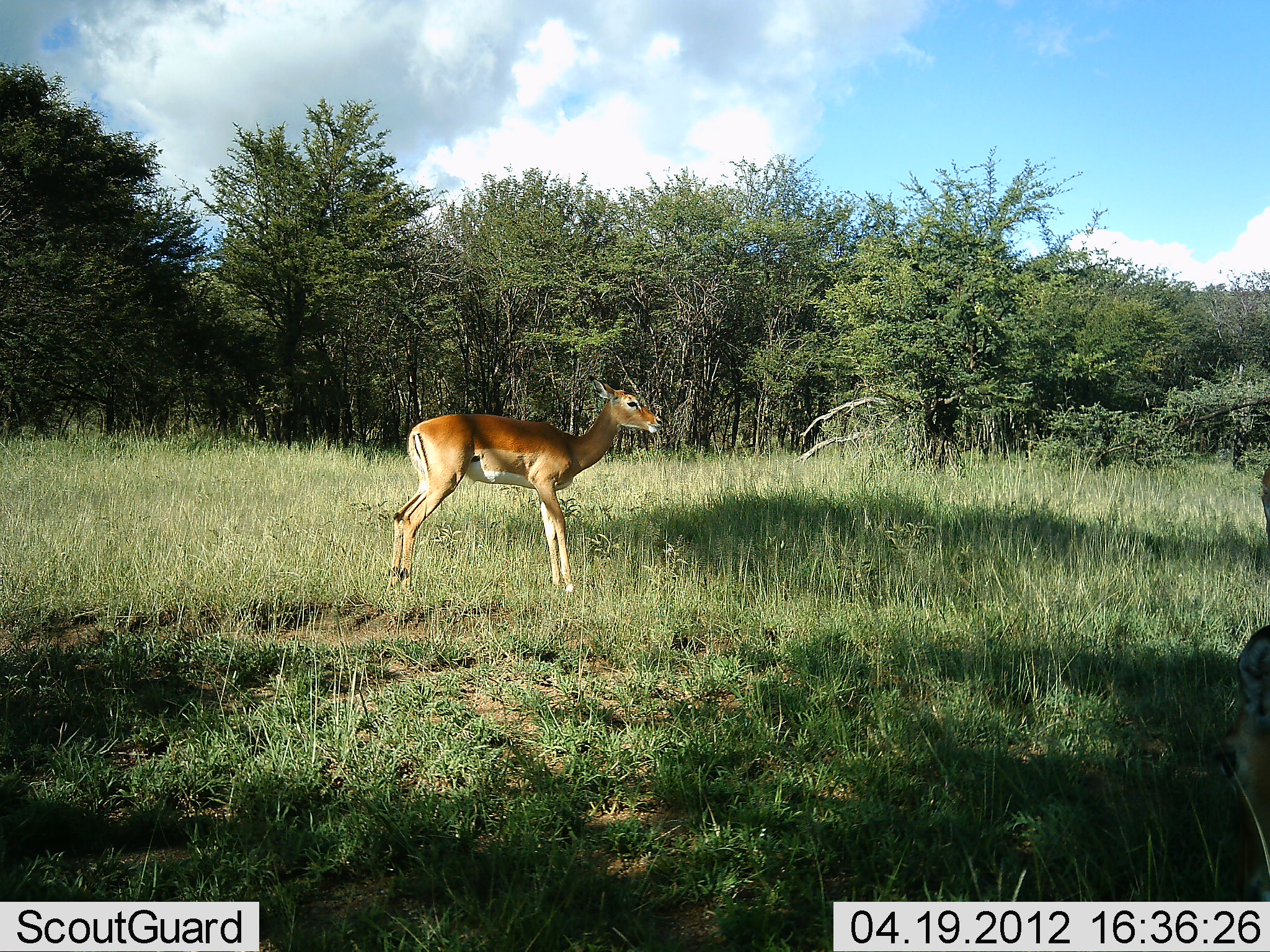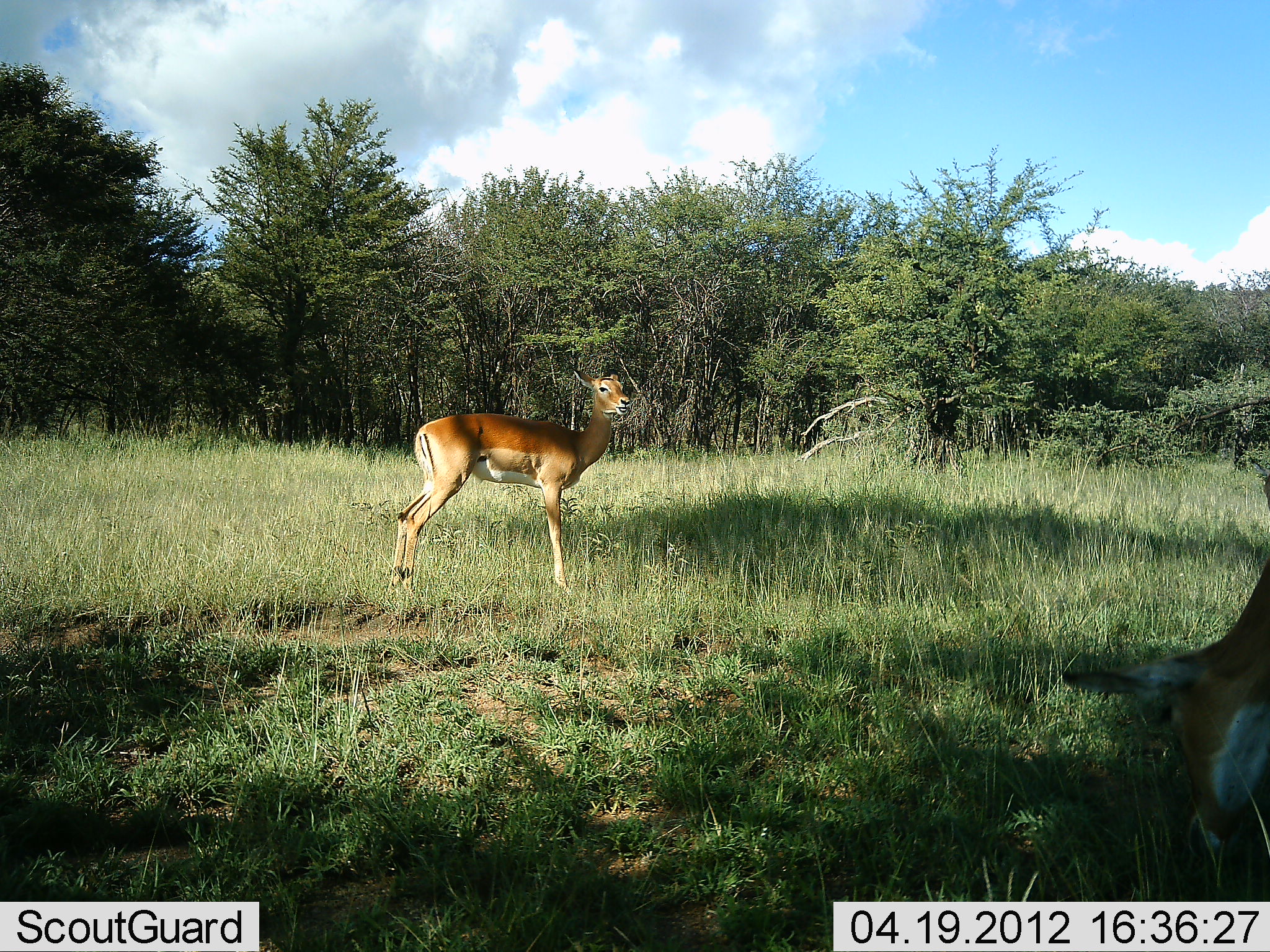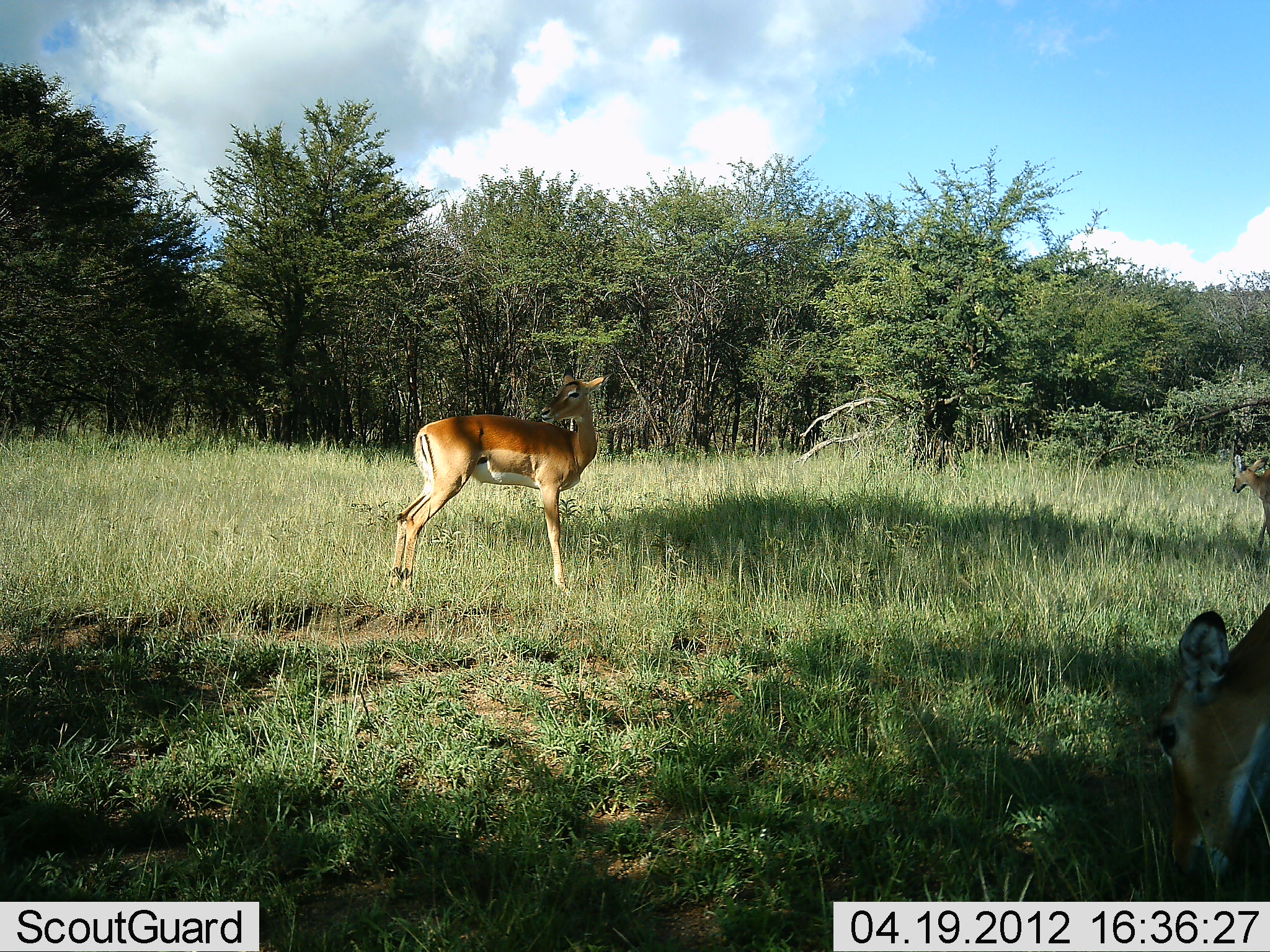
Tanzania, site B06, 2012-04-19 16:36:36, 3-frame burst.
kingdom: Animalia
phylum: Chordata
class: Mammalia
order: Artiodactyla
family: Bovidae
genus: Aepyceros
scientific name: Aepyceros melampus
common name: impala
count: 2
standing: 100%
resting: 0%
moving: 10%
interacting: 0%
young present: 10%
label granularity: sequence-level